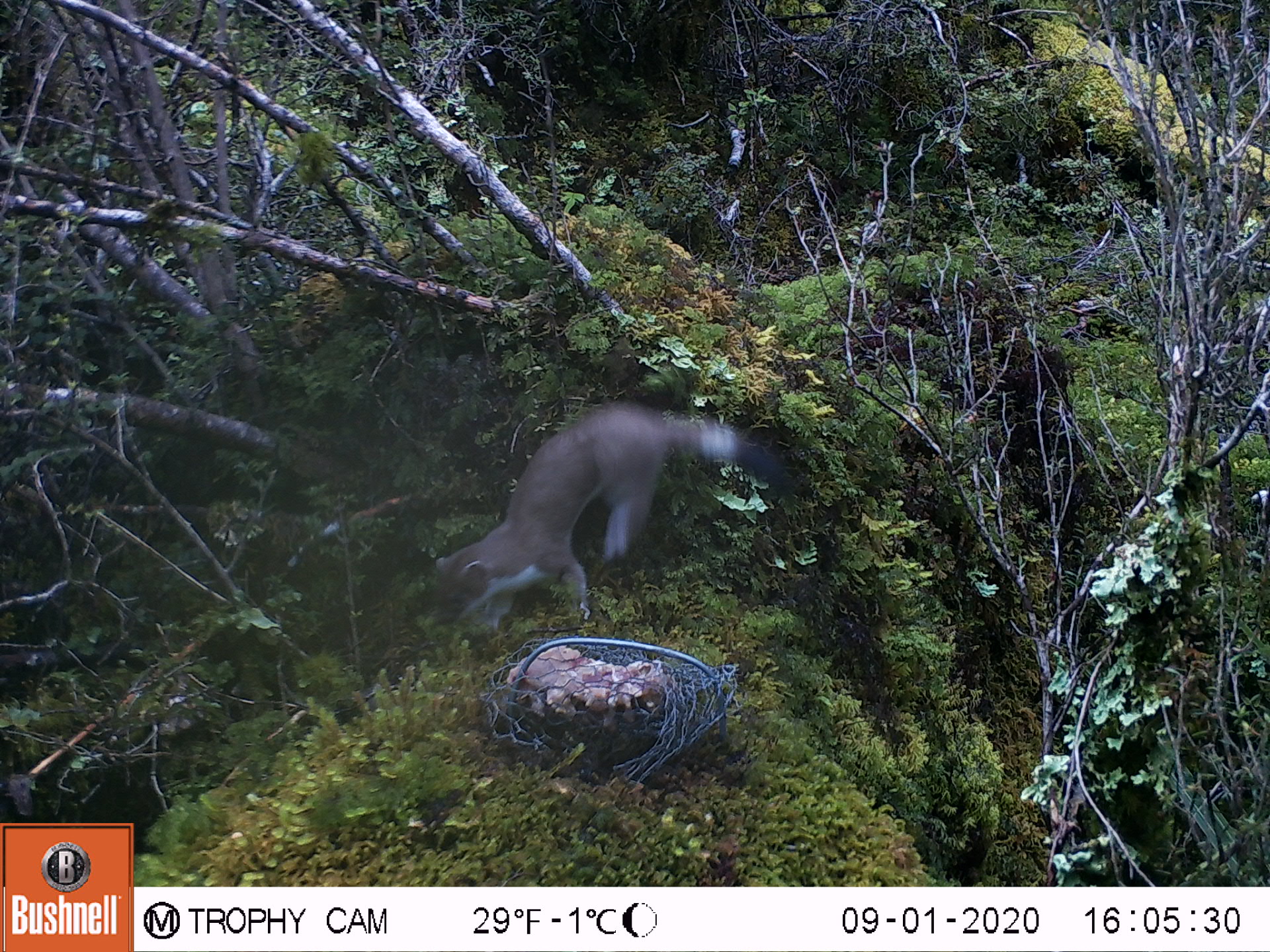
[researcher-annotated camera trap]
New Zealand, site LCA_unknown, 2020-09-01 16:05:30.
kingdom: Animalia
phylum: Chordata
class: Mammalia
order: Carnivora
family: Mustelidae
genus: Mustela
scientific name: Mustela erminea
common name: stoat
Stoat (Mustela erminea).